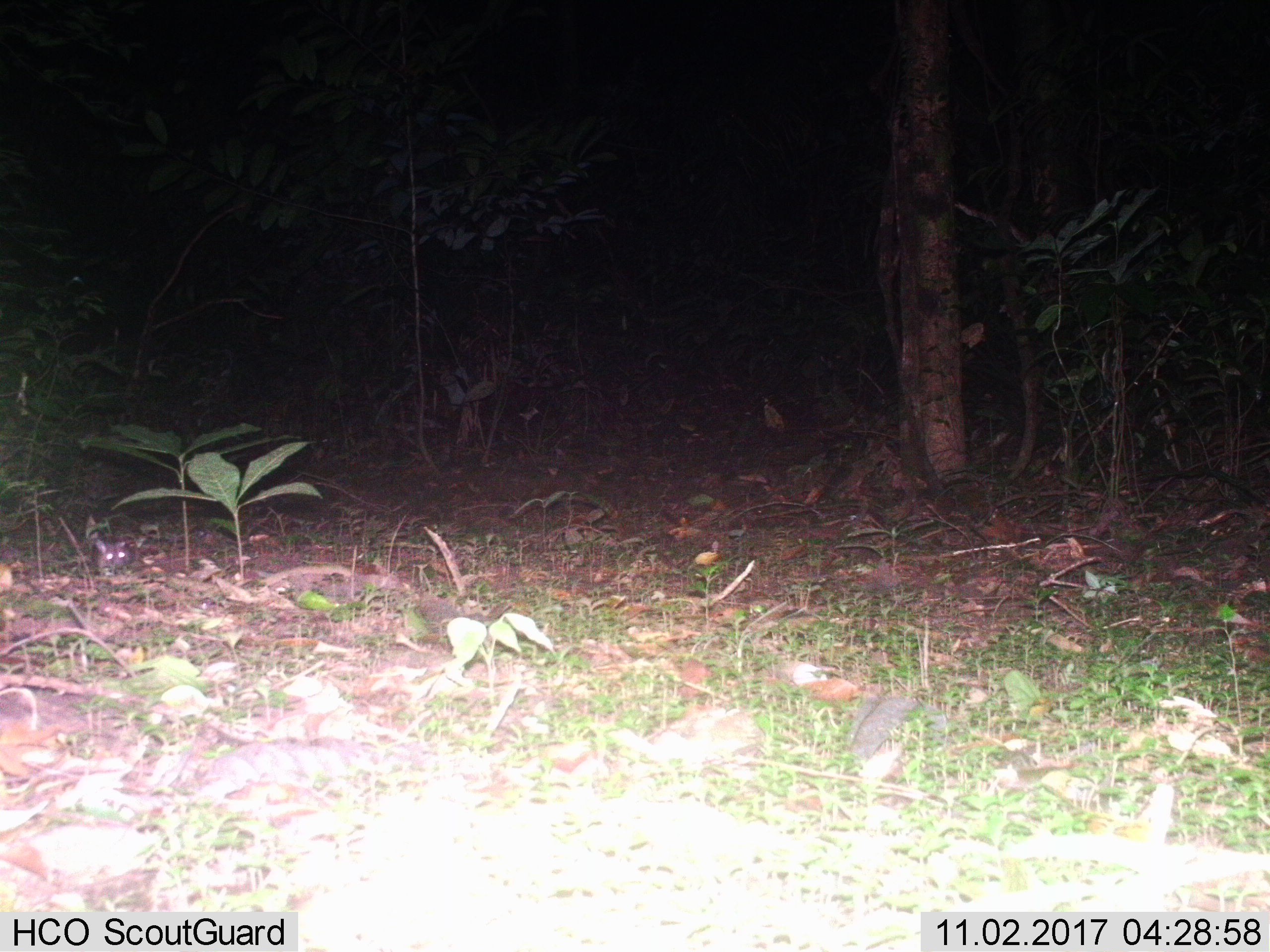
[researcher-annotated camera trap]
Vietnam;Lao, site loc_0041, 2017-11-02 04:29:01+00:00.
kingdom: Animalia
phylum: Chordata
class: Mammalia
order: Rodentia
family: Muridae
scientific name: Muridae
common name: old-world mice and rats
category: unidentified murid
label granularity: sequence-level